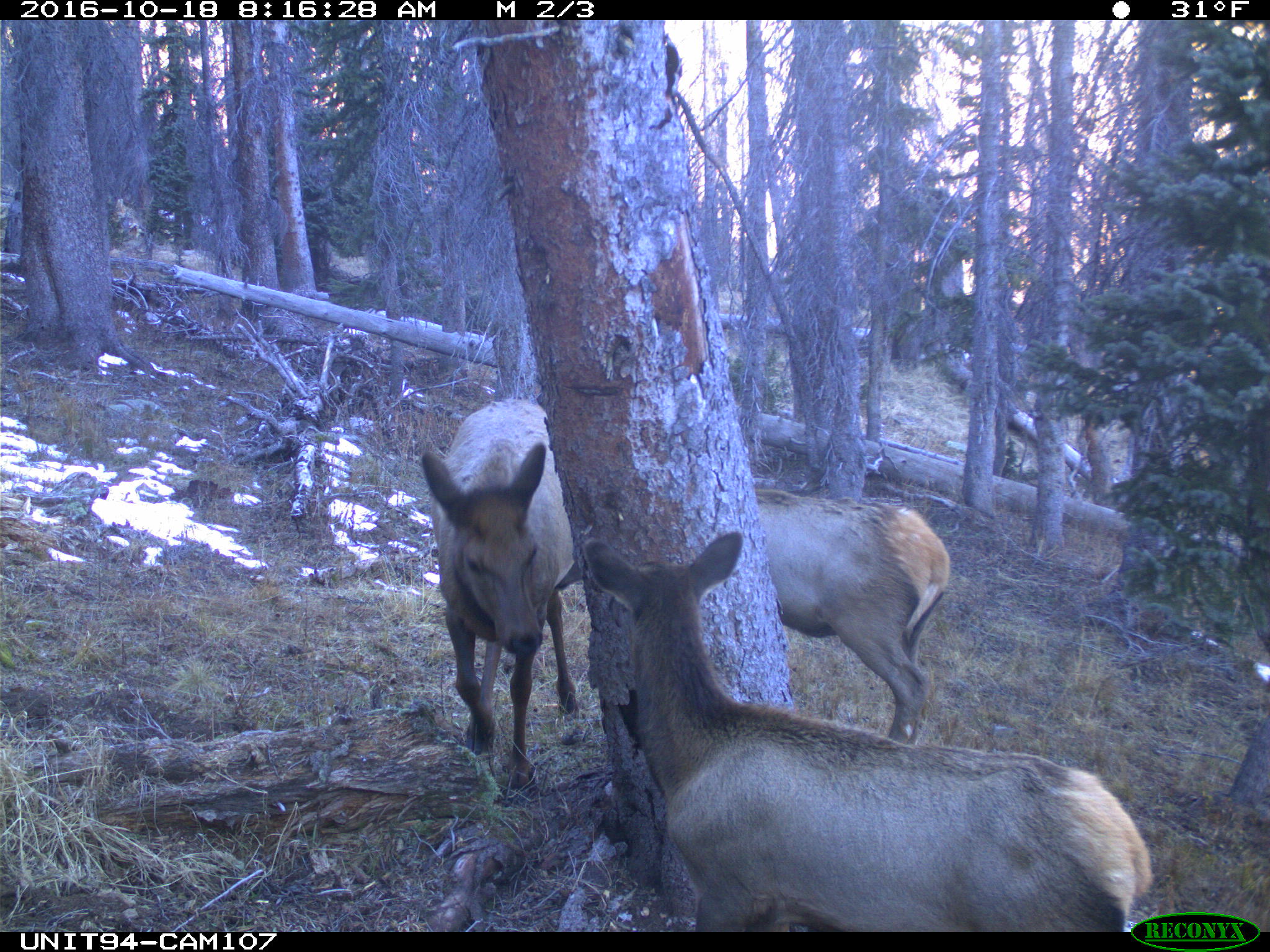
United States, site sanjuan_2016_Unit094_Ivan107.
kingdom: Animalia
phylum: Chordata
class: Mammalia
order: Artiodactyla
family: Cervidae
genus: Cervus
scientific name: Cervus elaphus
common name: red deer